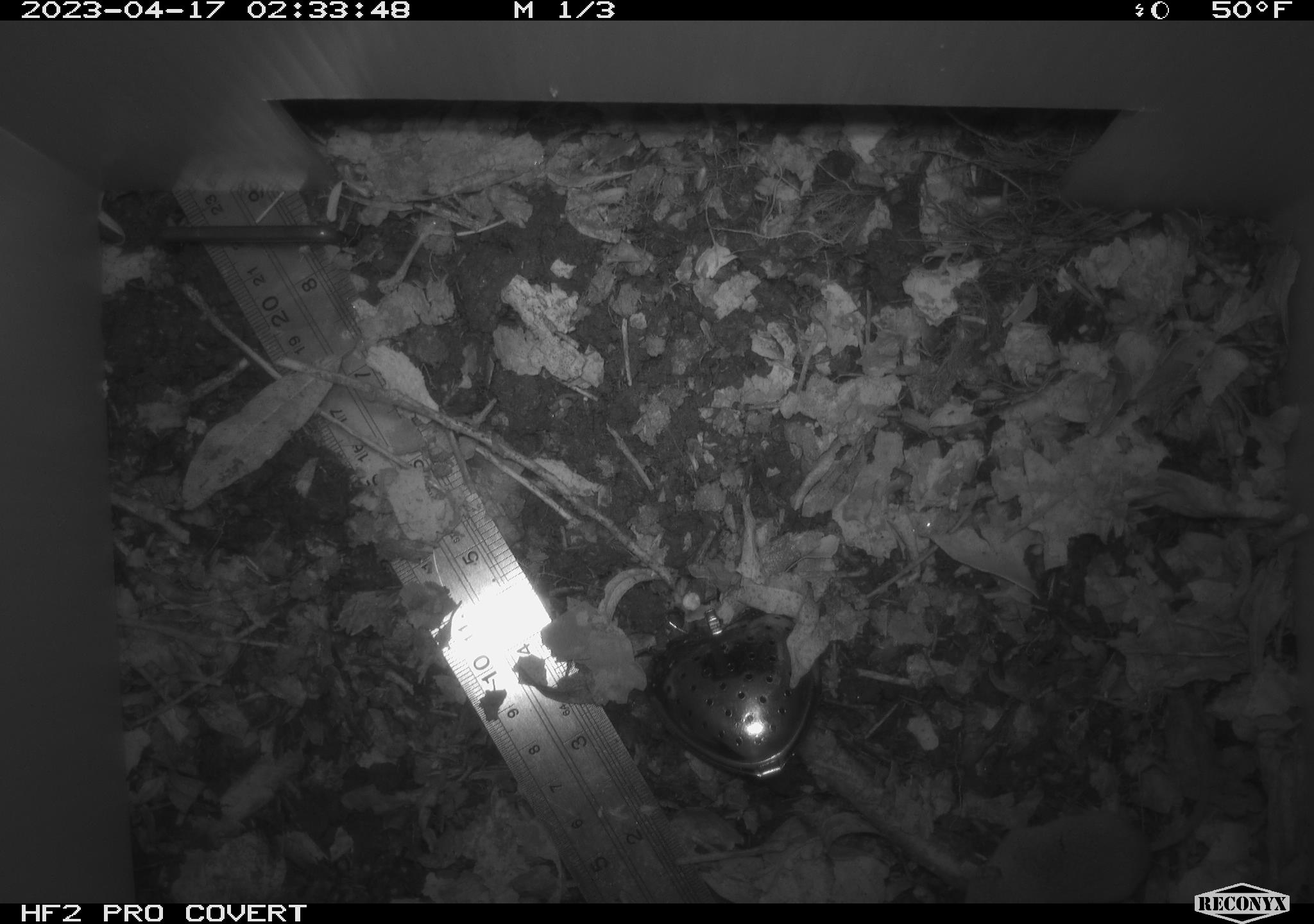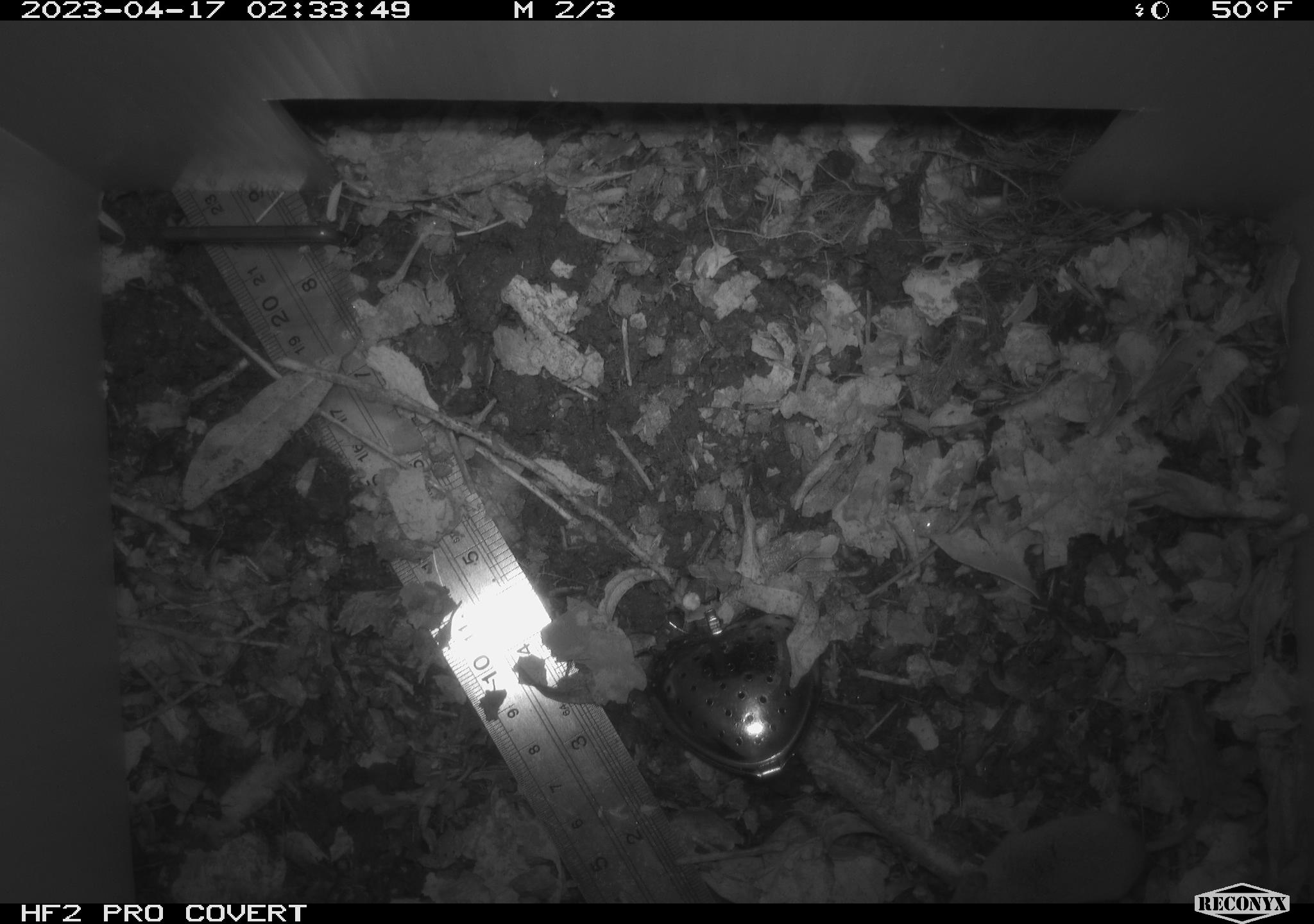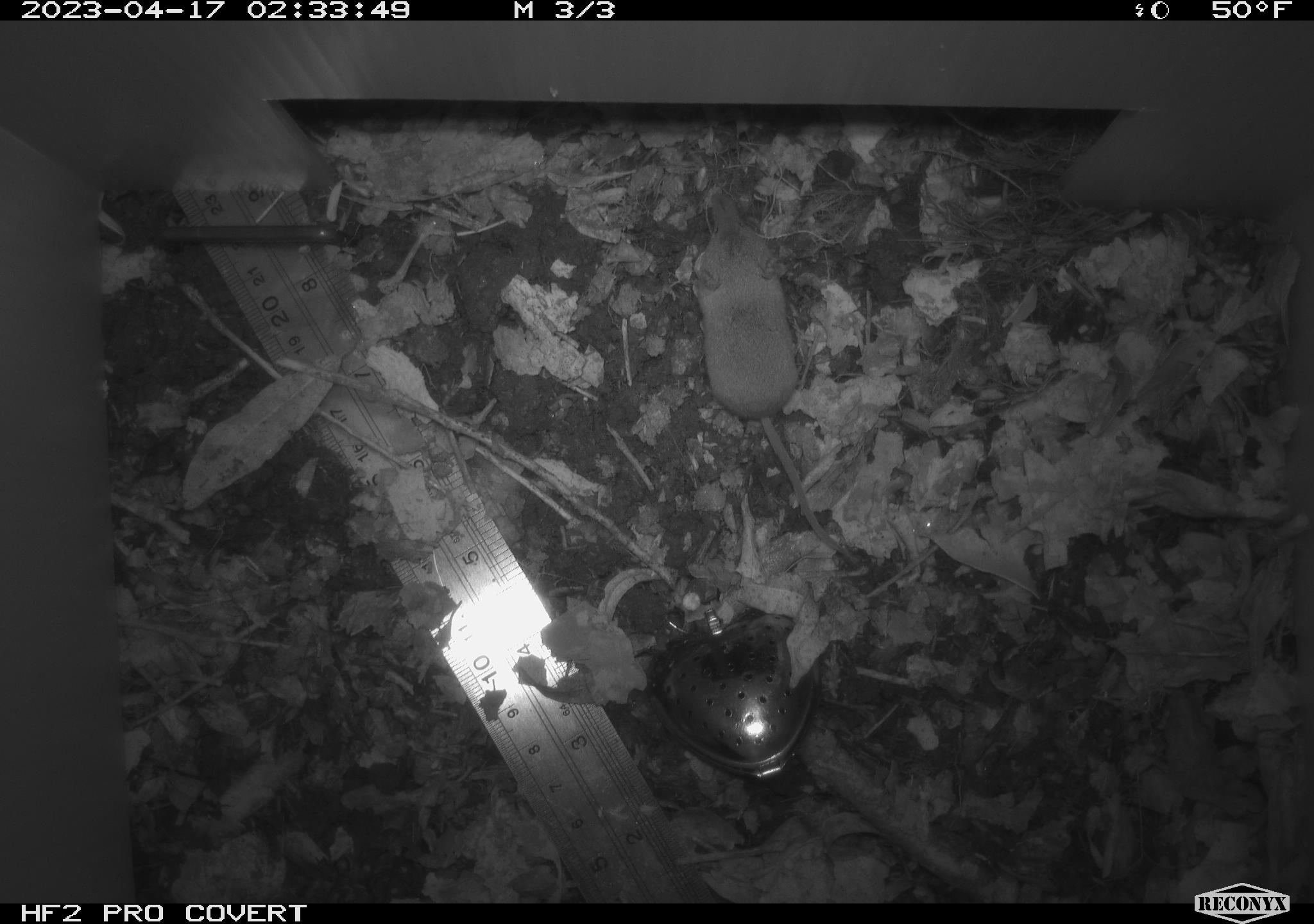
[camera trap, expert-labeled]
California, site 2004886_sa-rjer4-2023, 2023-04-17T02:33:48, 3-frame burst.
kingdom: Animalia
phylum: Chordata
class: Mammalia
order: Eulipotyphla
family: Soricidae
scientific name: Soricidae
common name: shrews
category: soricidae family